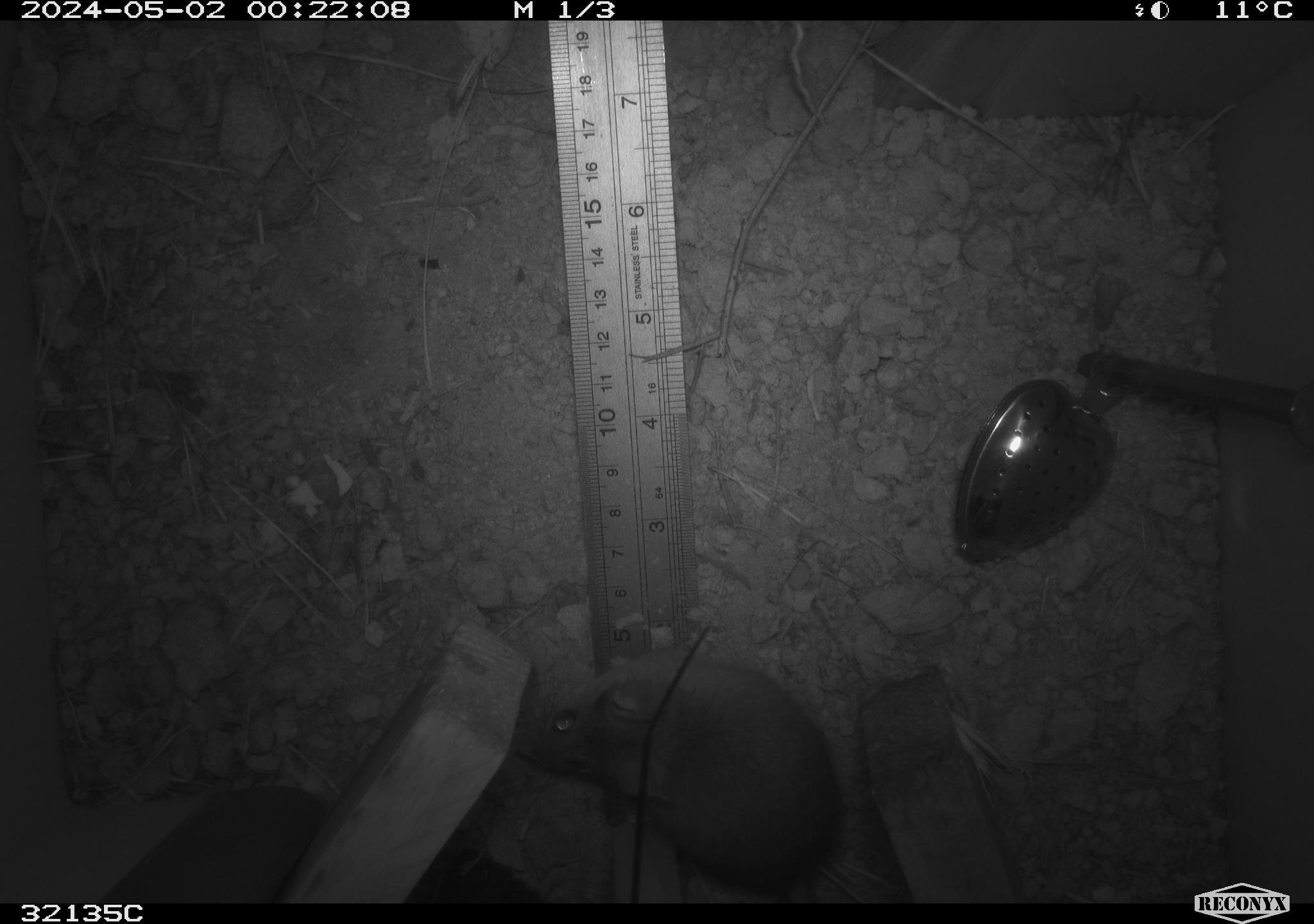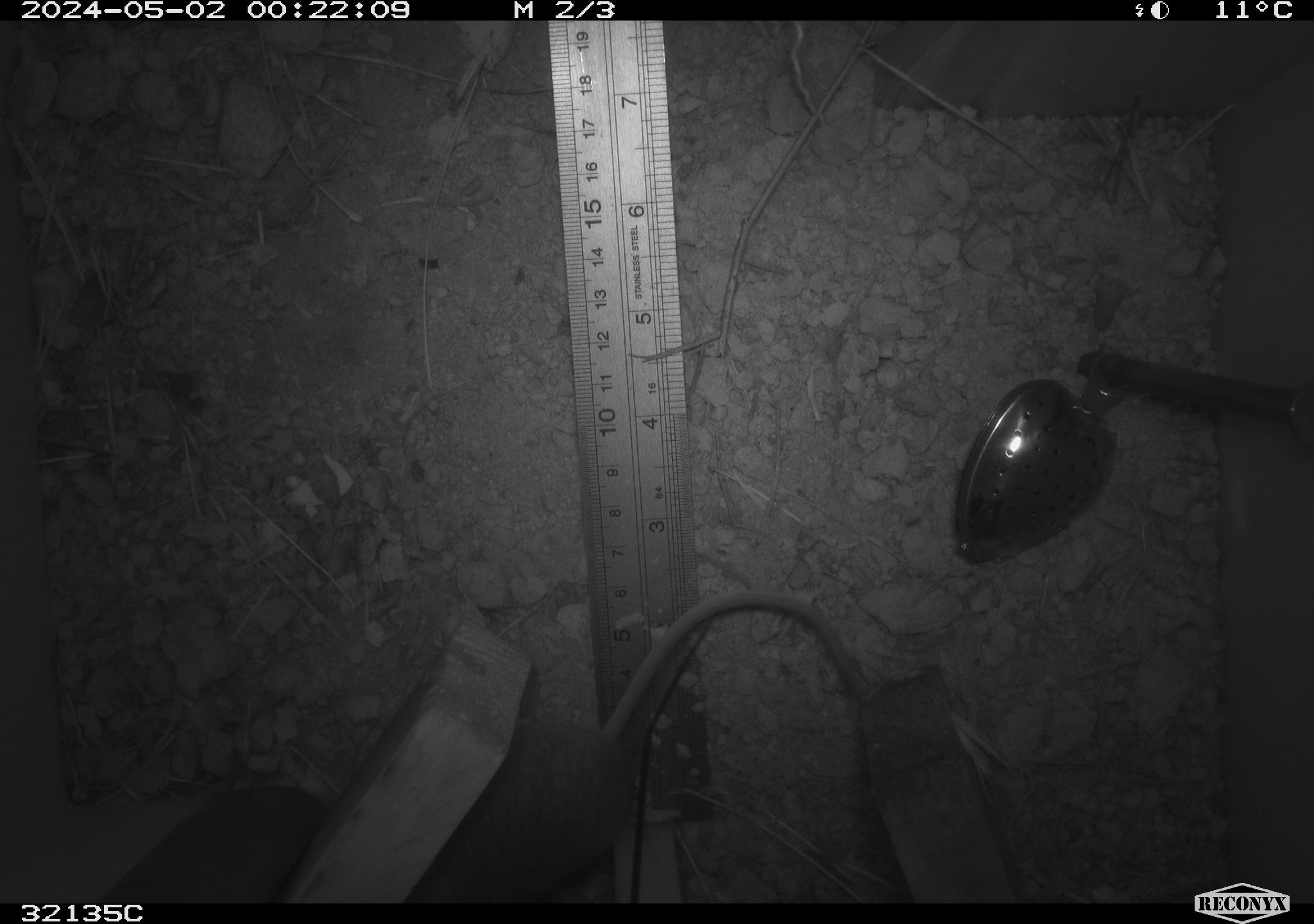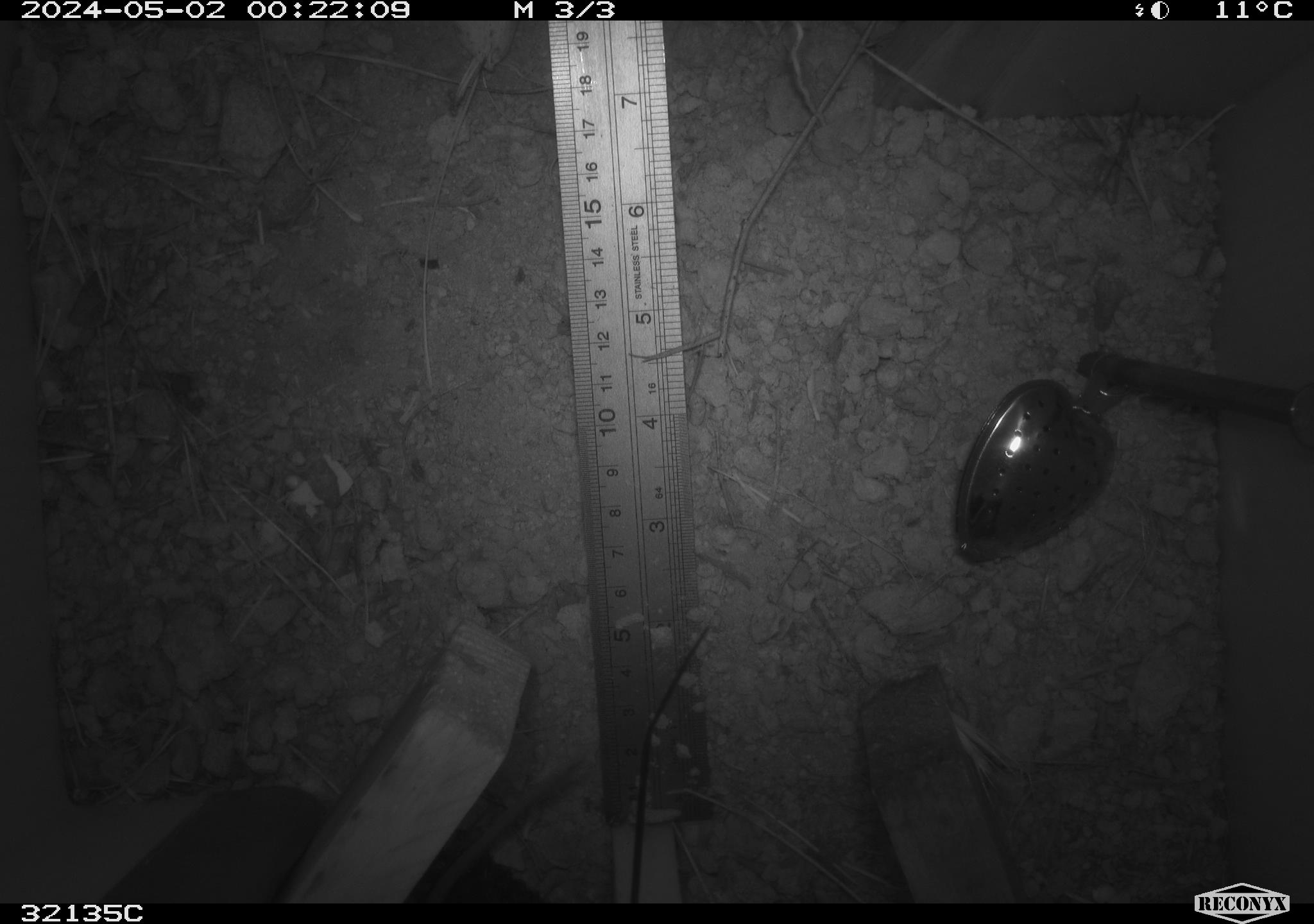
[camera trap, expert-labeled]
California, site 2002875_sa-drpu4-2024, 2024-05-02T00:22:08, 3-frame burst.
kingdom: Animalia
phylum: Chordata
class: Mammalia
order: Rodentia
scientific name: Rodentia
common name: rodent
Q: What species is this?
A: Rodent (Rodentia).